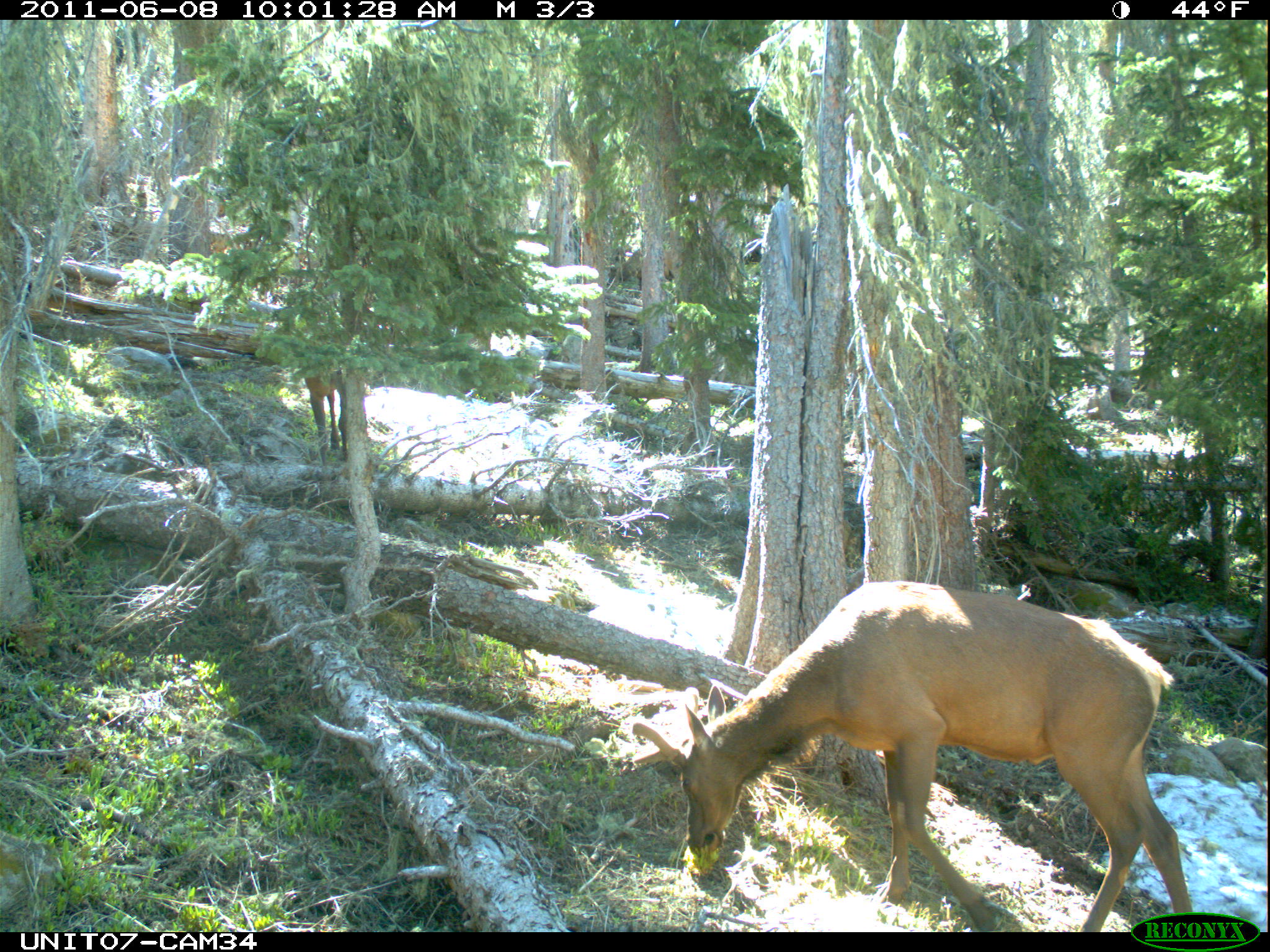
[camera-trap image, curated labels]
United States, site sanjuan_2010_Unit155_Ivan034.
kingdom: Animalia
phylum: Chordata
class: Mammalia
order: Artiodactyla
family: Cervidae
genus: Cervus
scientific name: Cervus elaphus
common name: red deer